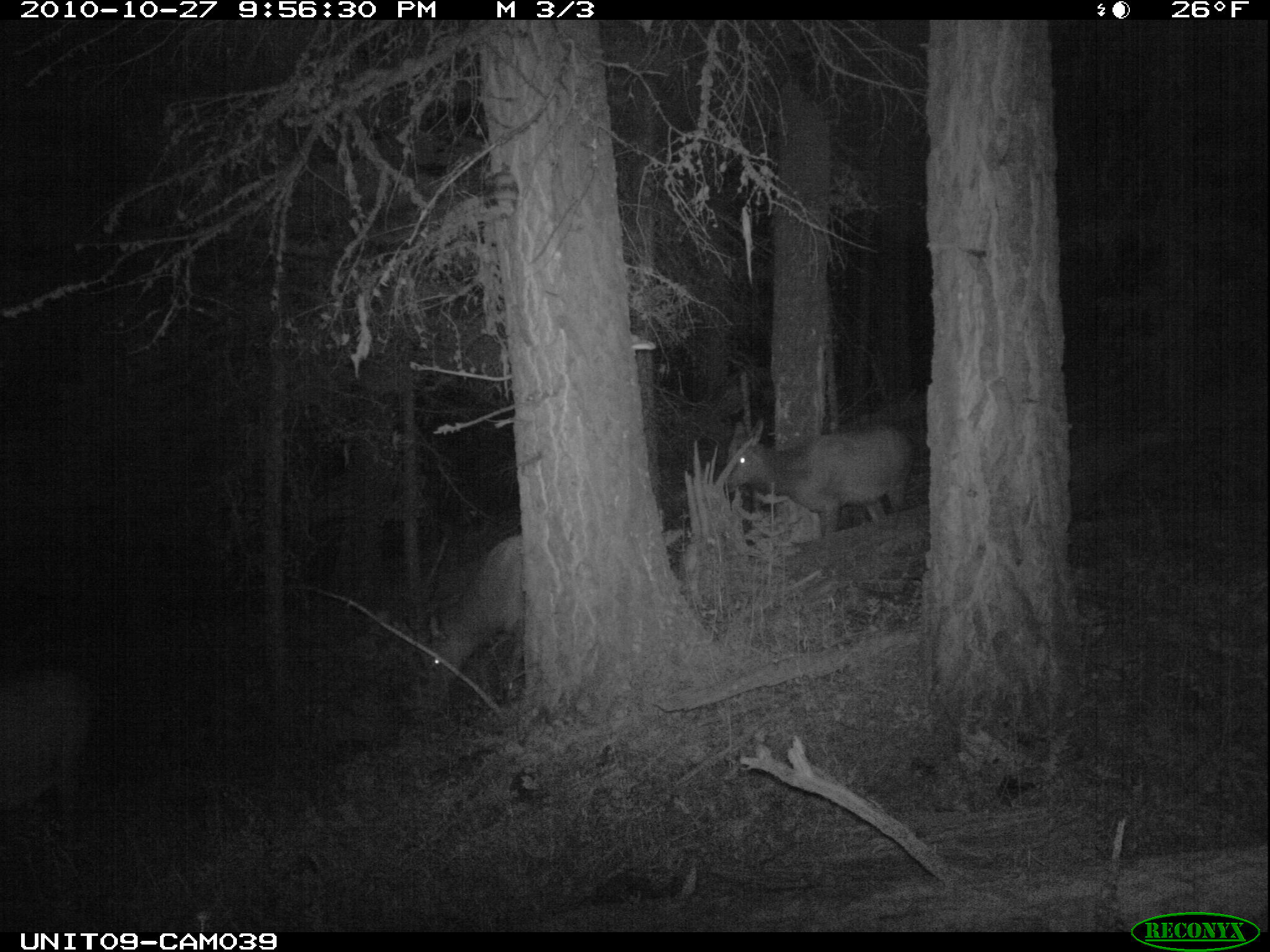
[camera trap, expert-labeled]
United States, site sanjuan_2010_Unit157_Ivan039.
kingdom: Animalia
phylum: Chordata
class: Mammalia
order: Artiodactyla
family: Cervidae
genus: Cervus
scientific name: Cervus elaphus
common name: red deer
Cervus elaphus (red deer).